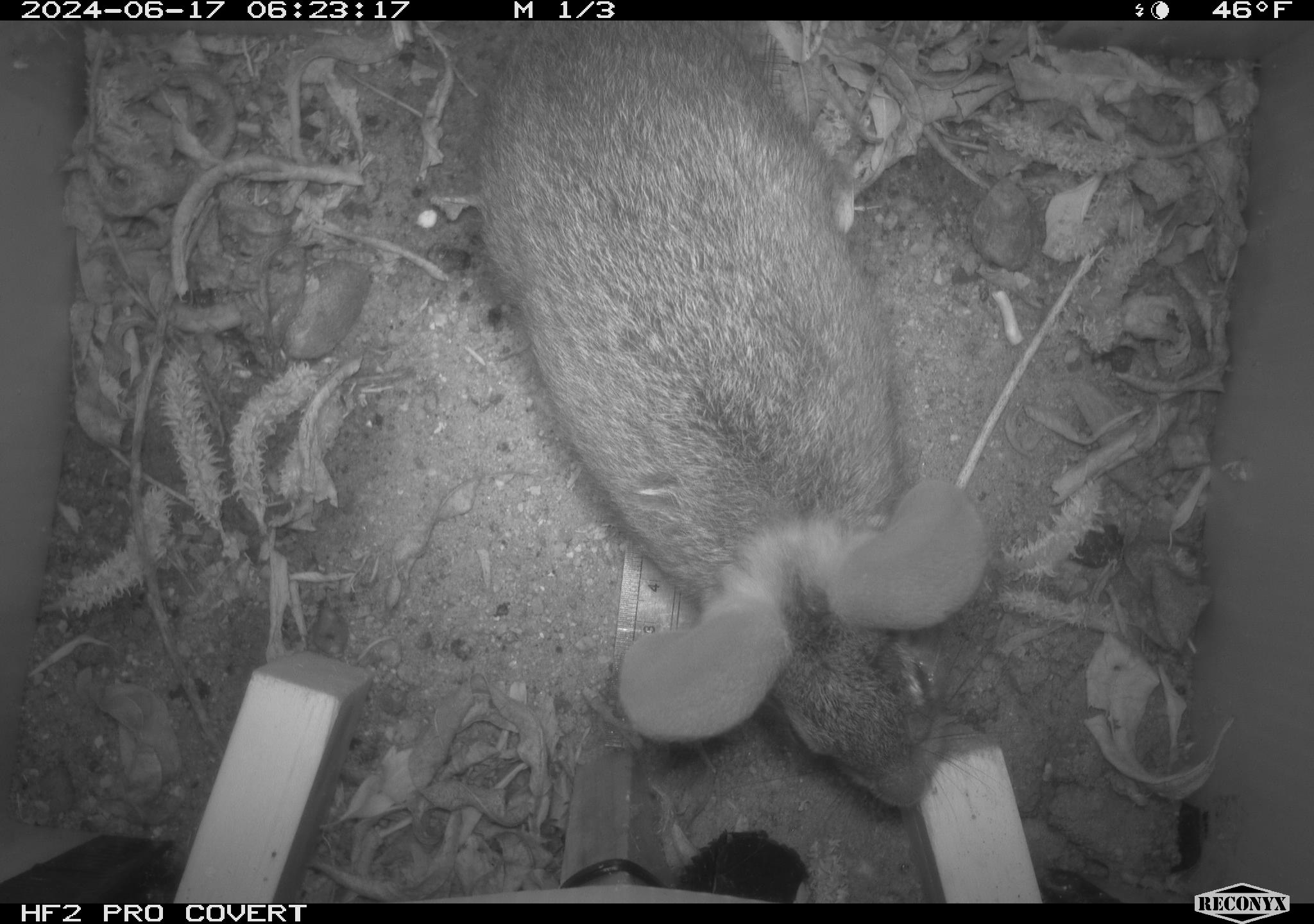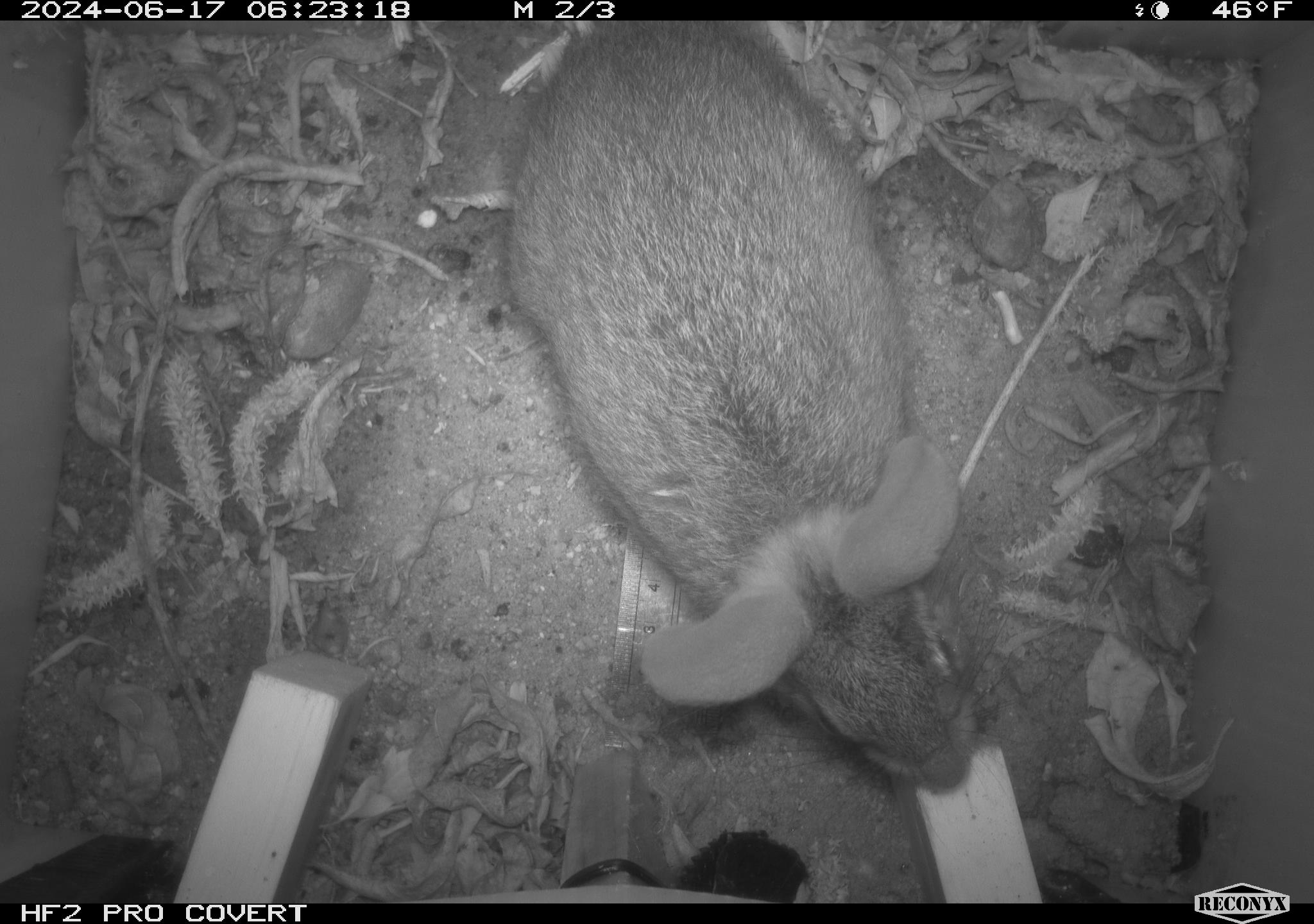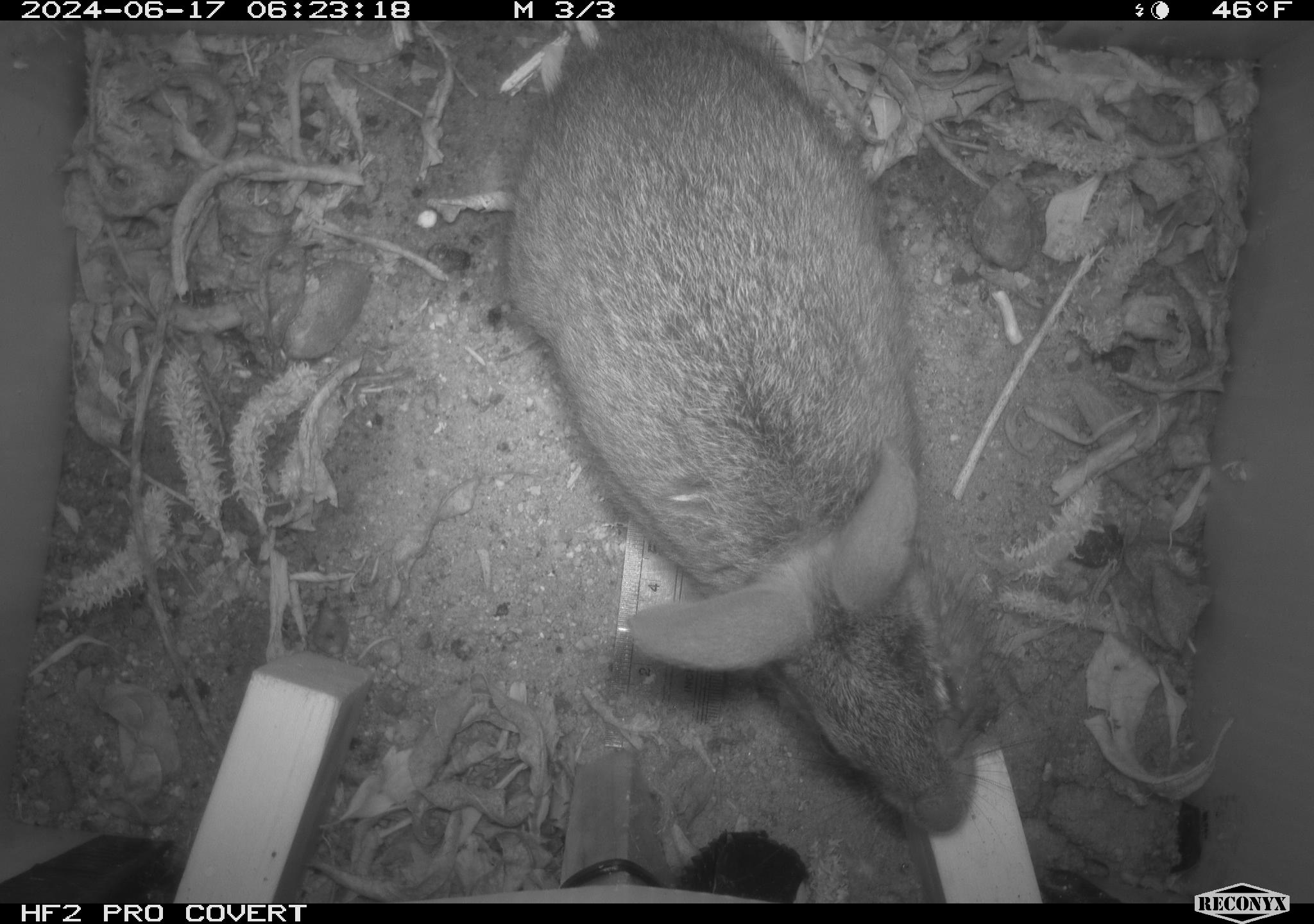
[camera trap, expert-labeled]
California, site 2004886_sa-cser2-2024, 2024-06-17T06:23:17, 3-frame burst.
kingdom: Animalia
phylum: Chordata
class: Mammalia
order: Lagomorpha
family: Leporidae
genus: Sylvilagus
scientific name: Sylvilagus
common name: cottontail rabbits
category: sylvilagus species